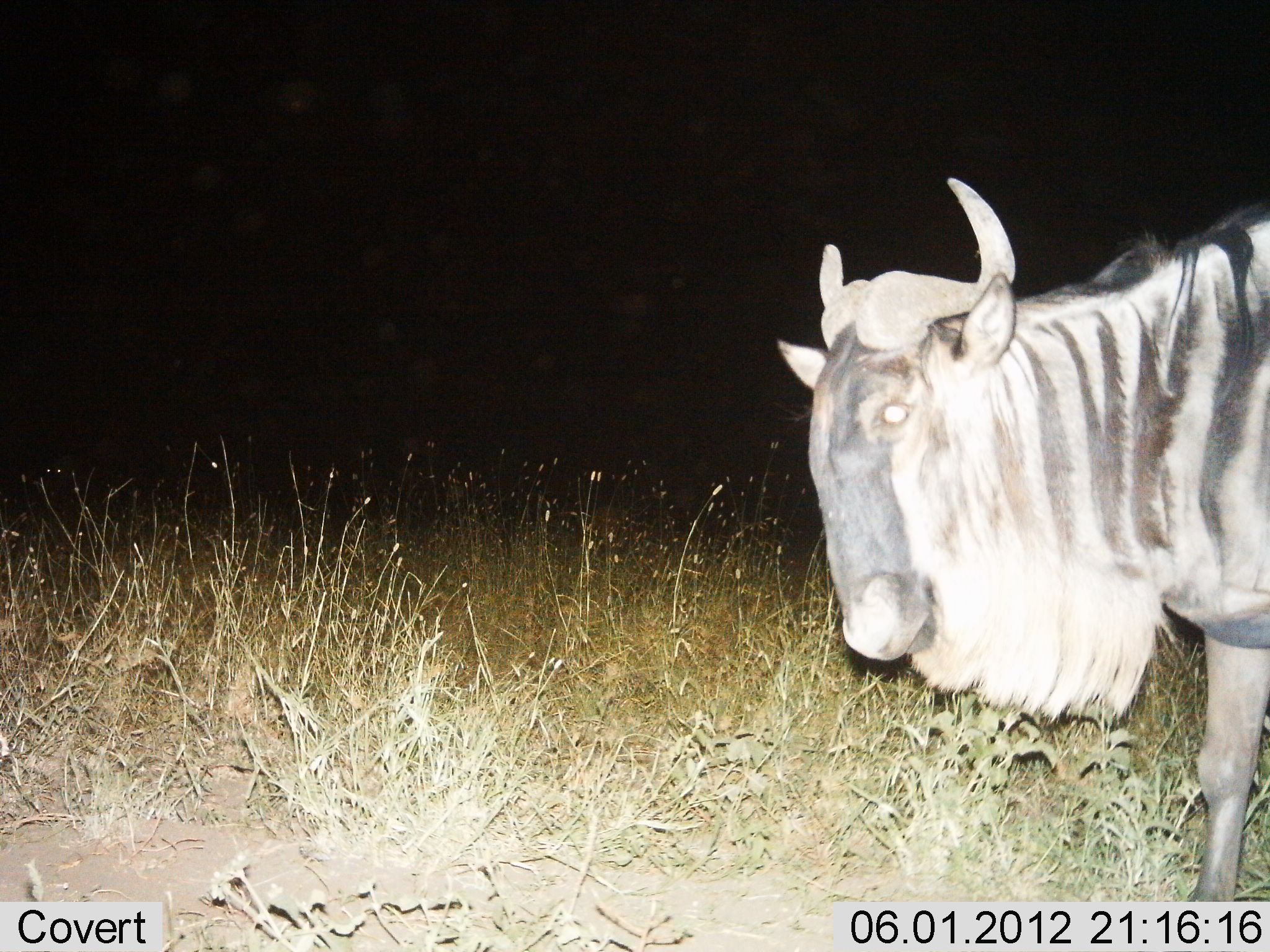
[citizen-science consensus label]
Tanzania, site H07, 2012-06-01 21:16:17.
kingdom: Animalia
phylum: Chordata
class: Mammalia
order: Artiodactyla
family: Bovidae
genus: Connochaetes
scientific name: Connochaetes taurinus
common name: blue wildebeest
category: wildebeest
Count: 1.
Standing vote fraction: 80%.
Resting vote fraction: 0%.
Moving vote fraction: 20%.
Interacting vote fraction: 0%.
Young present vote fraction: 0%.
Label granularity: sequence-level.